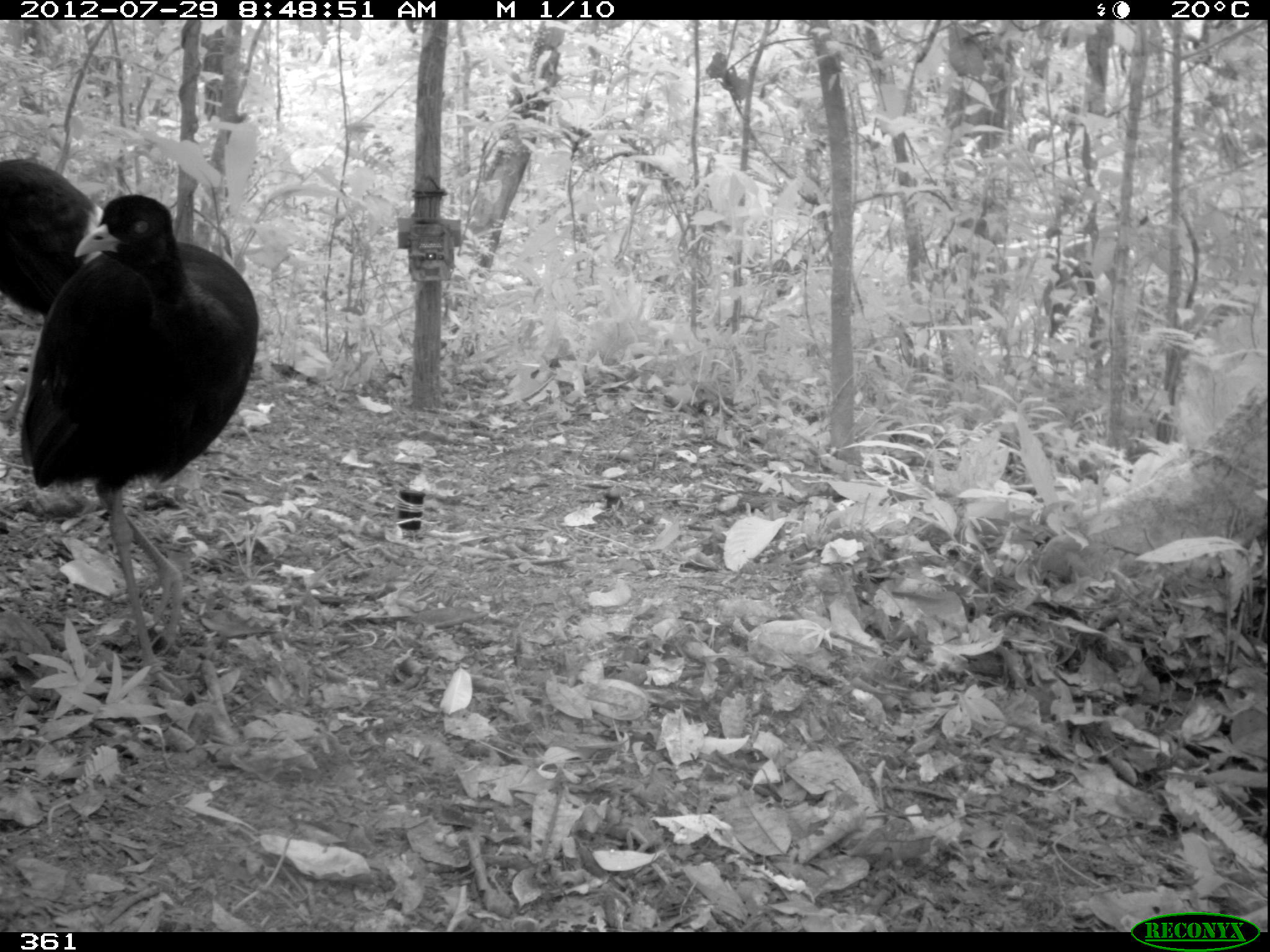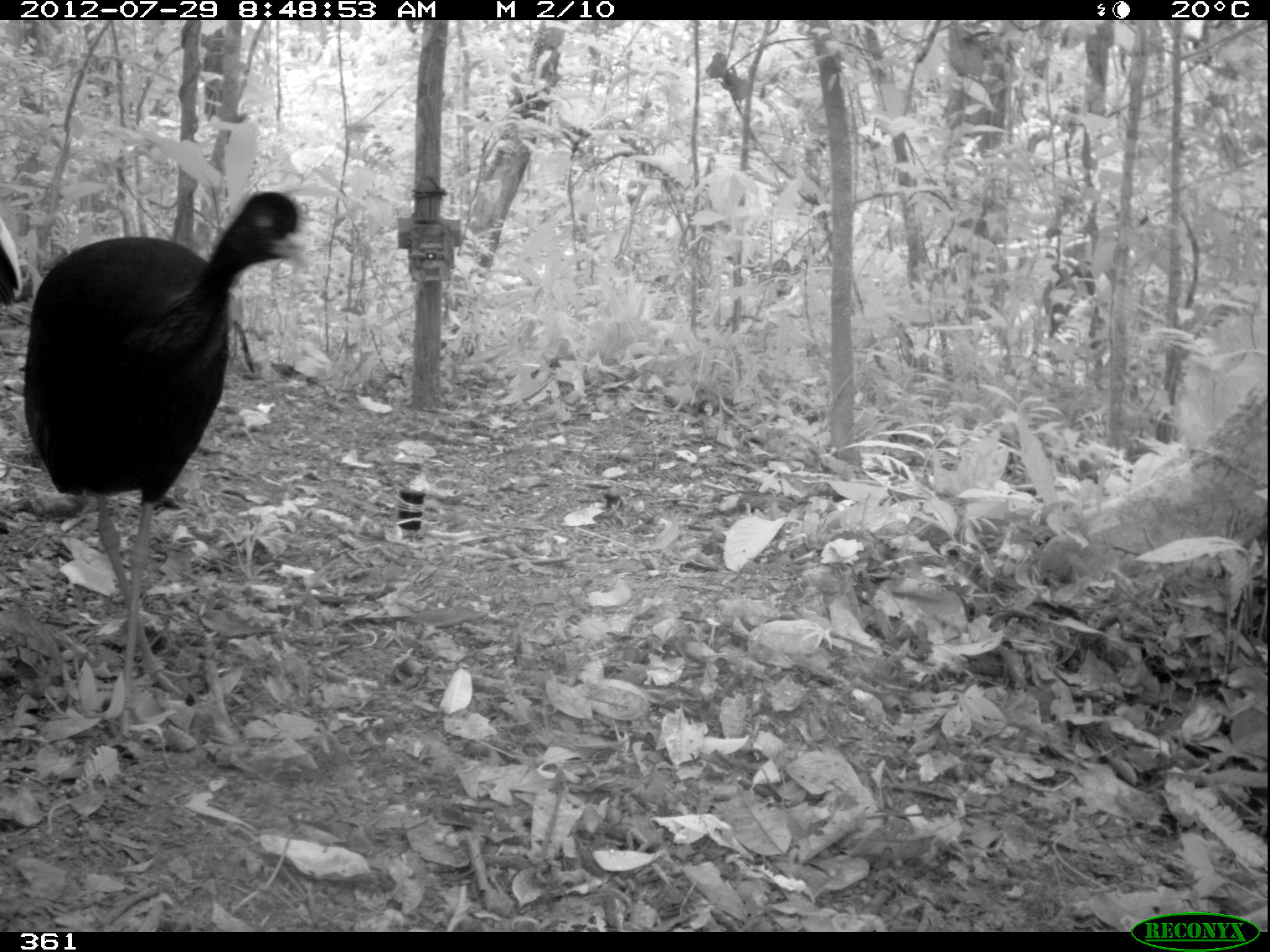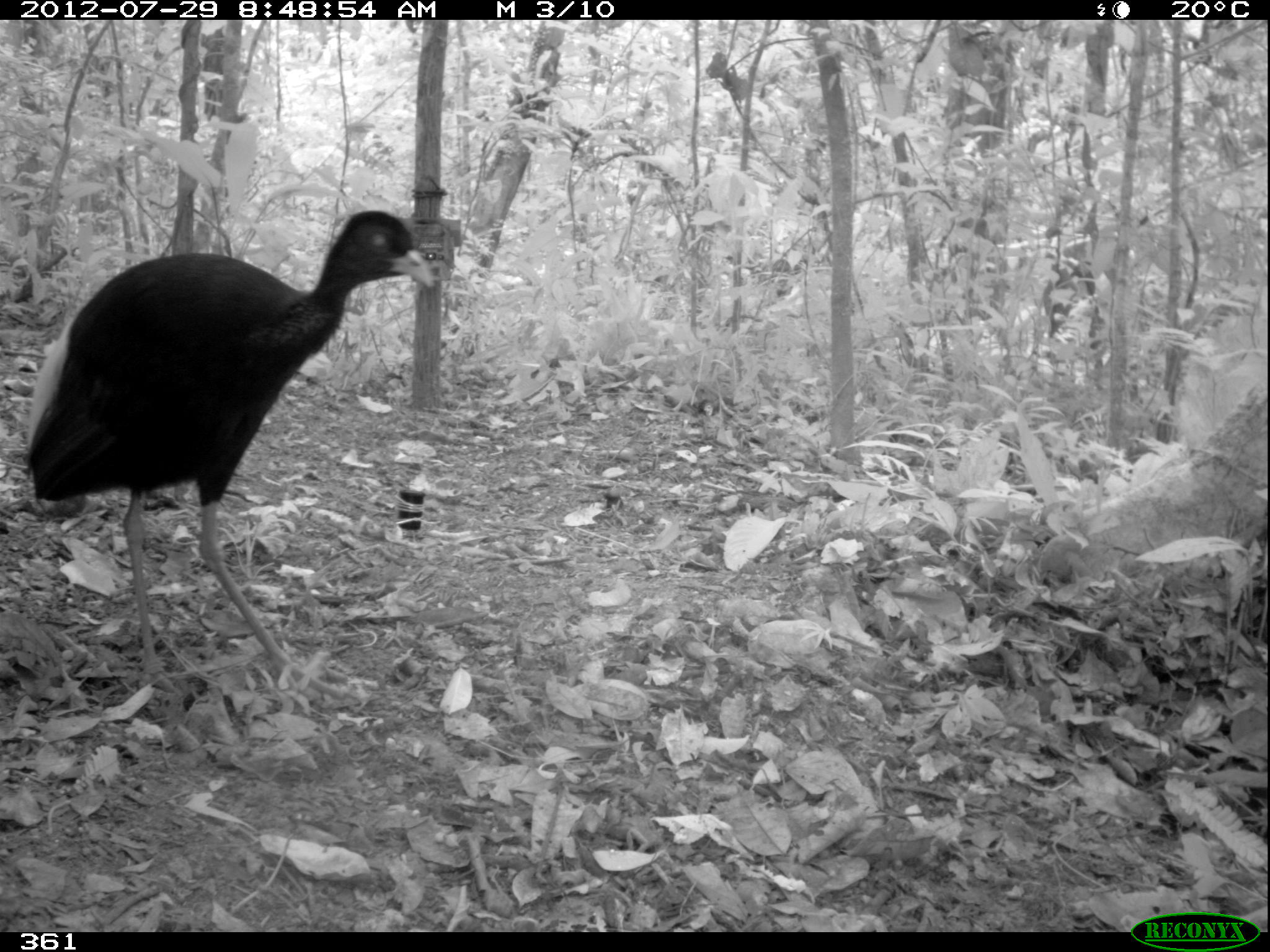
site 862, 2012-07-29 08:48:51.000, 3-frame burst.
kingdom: Animalia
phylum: Chordata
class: Aves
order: Gruiformes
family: Psophiidae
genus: Psophia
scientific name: Psophia leucoptera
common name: pale-winged trumpeter